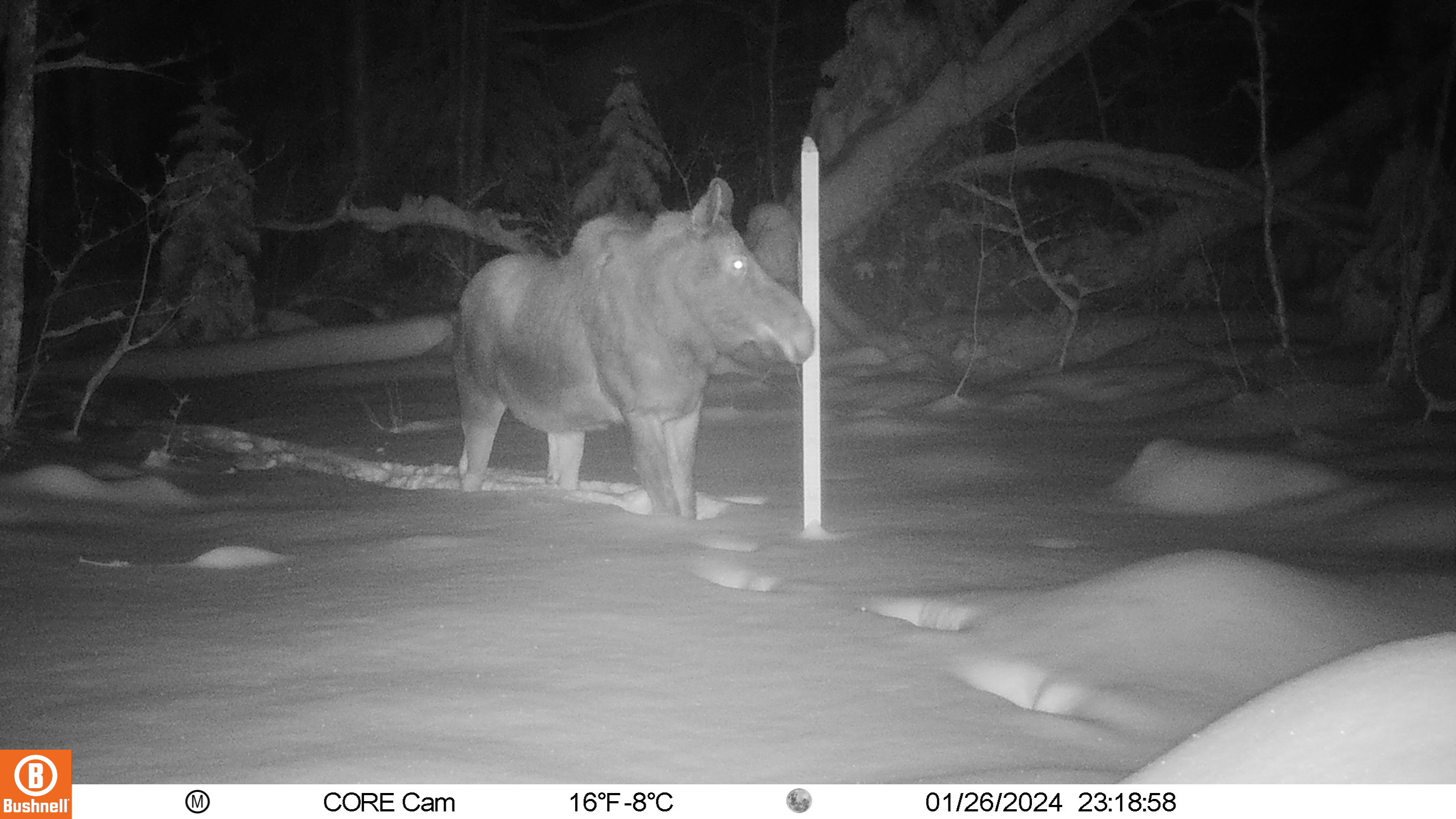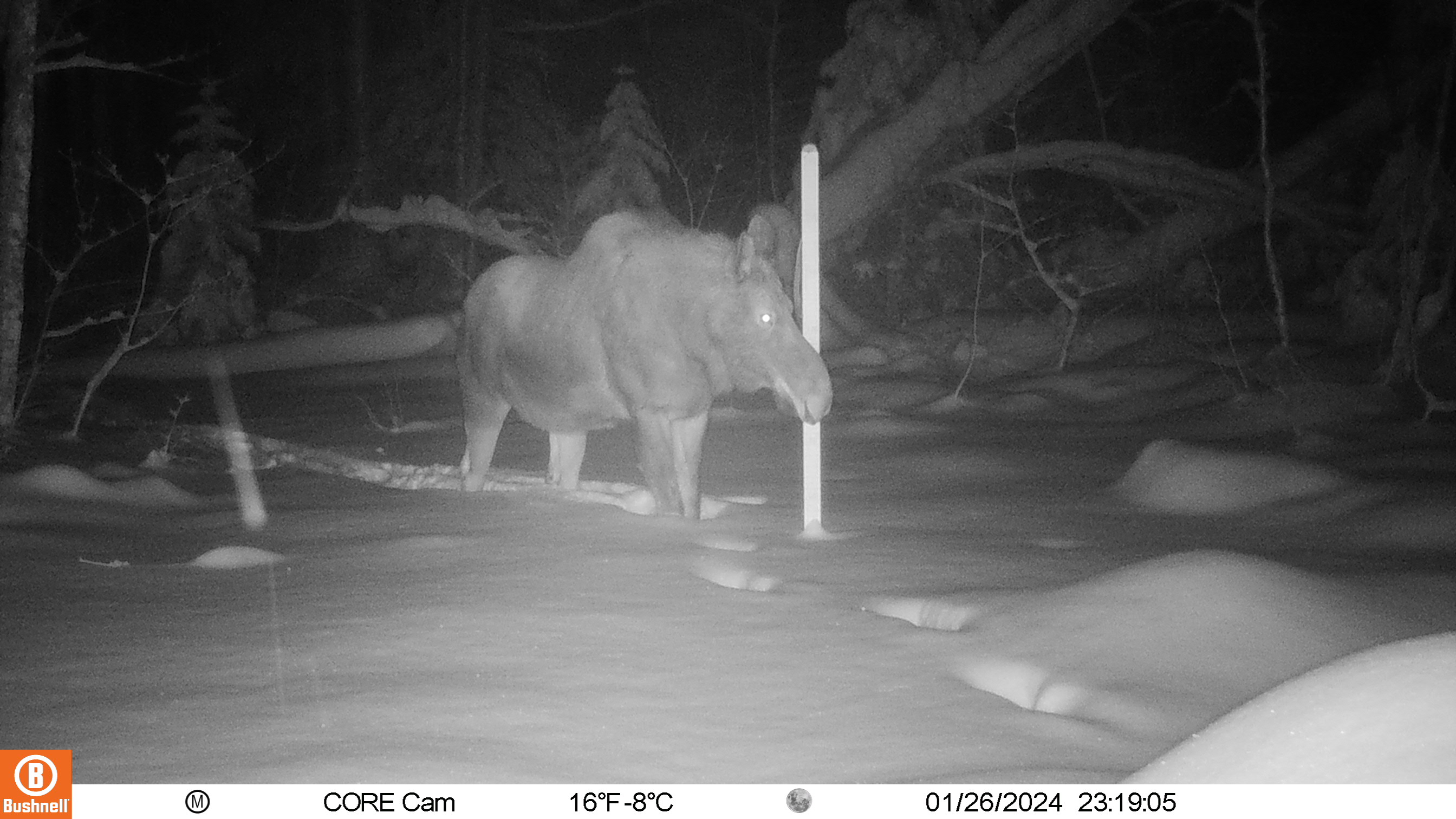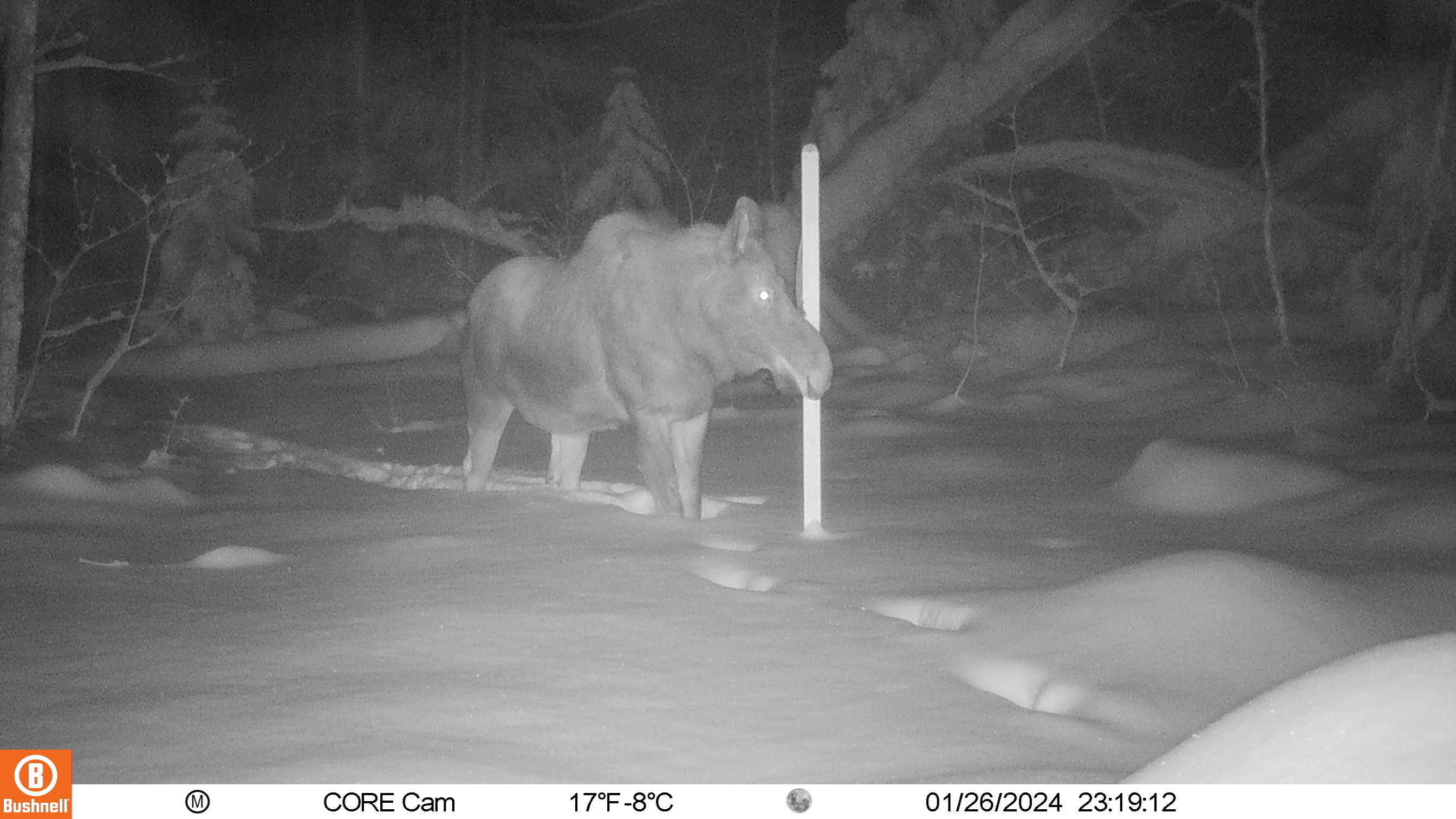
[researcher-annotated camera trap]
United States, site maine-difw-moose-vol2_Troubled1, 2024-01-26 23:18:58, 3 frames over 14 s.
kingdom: Animalia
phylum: Chordata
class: Mammalia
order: Artiodactyla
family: Cervidae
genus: Alces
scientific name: Alces alces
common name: moose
Moose (Alces alces).